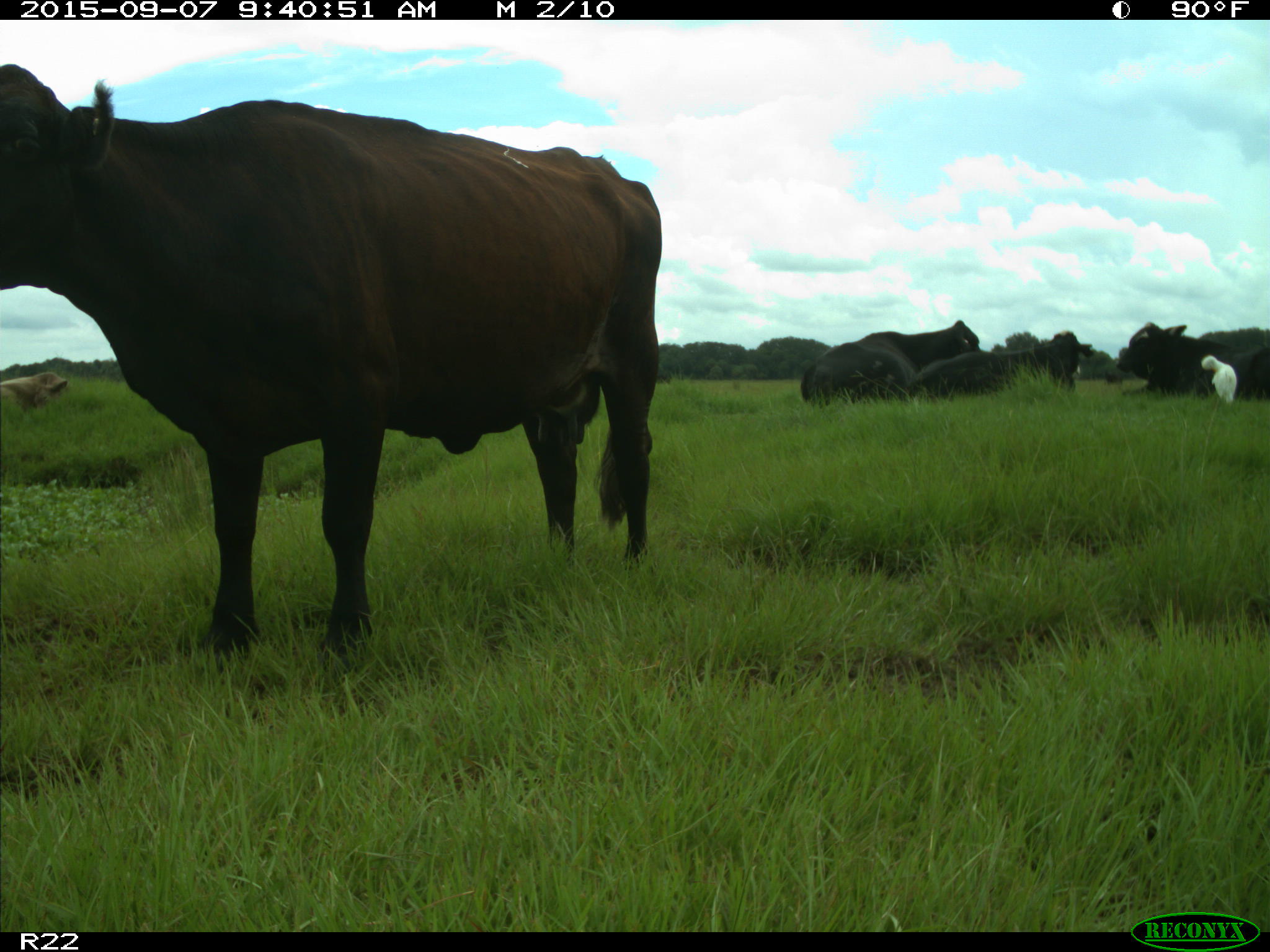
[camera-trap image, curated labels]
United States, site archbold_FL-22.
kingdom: Animalia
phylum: Chordata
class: Mammalia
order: Artiodactyla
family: Bovidae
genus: Bos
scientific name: Bos taurus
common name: domestic cow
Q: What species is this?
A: Bos taurus (domestic cow).